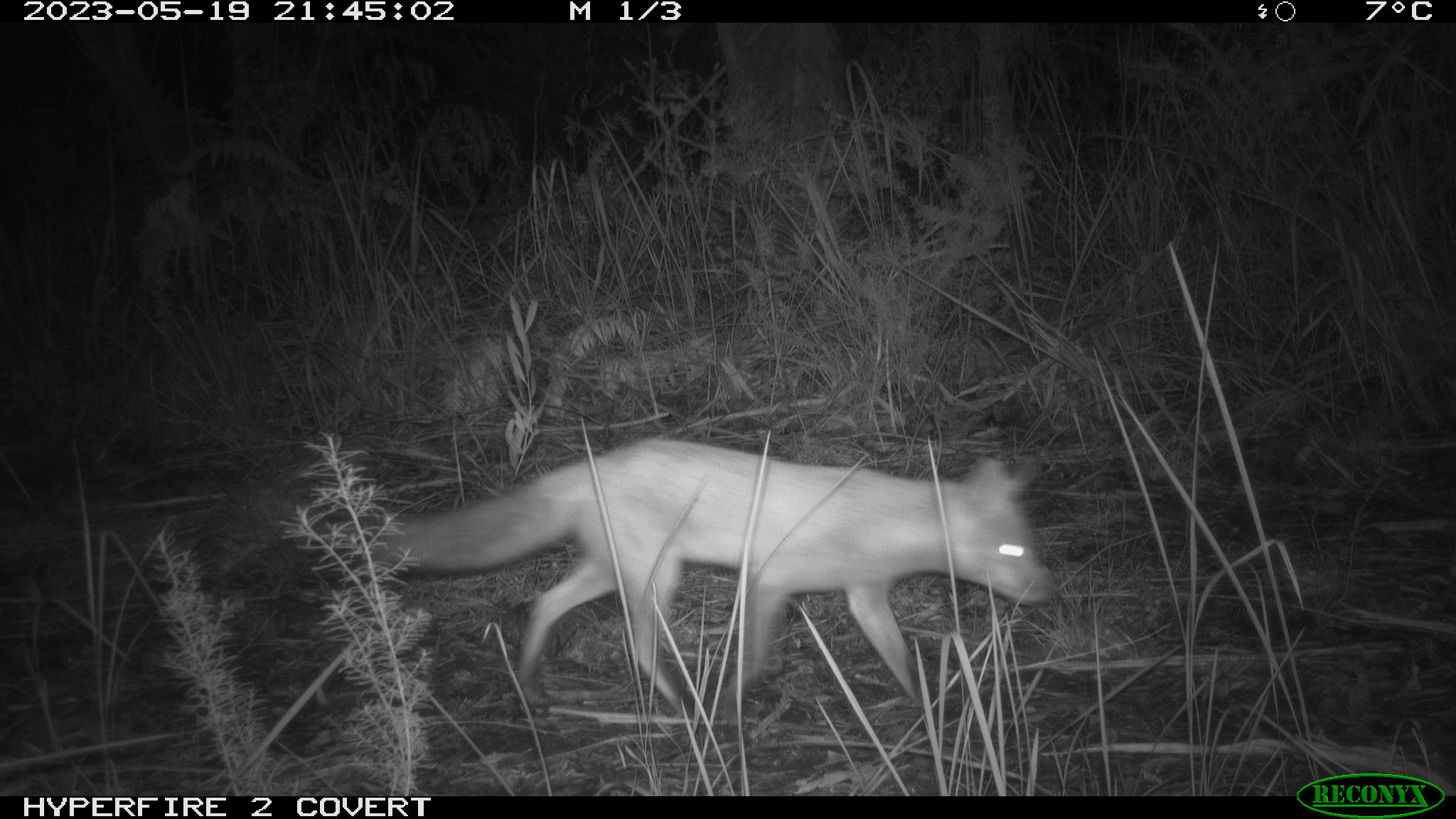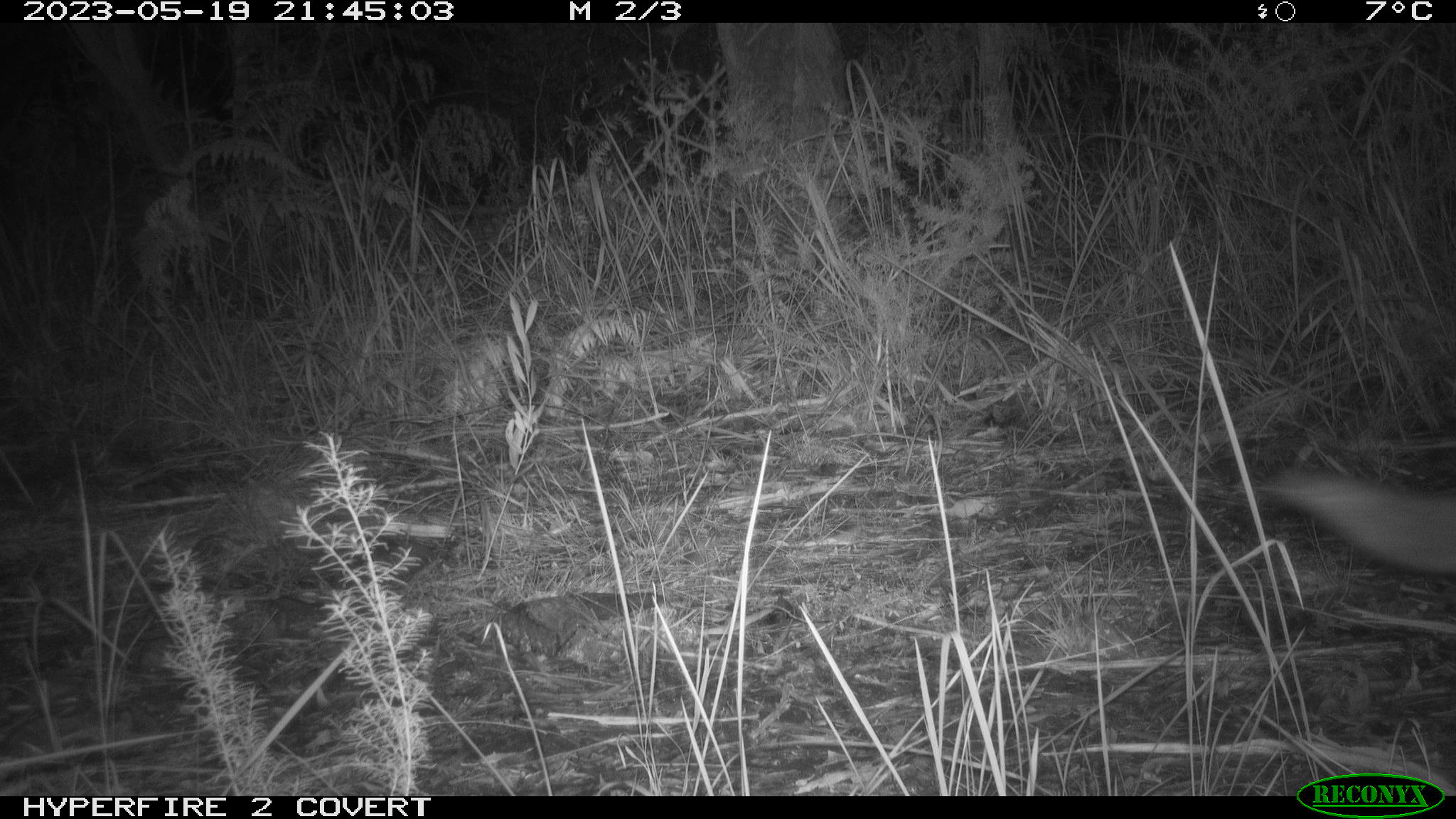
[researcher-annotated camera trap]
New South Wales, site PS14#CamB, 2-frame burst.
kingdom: Animalia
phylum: Chordata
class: Mammalia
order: Carnivora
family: Canidae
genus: Vulpes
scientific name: Vulpes vulpes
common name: red fox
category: fox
Fox (red fox) (Vulpes vulpes).